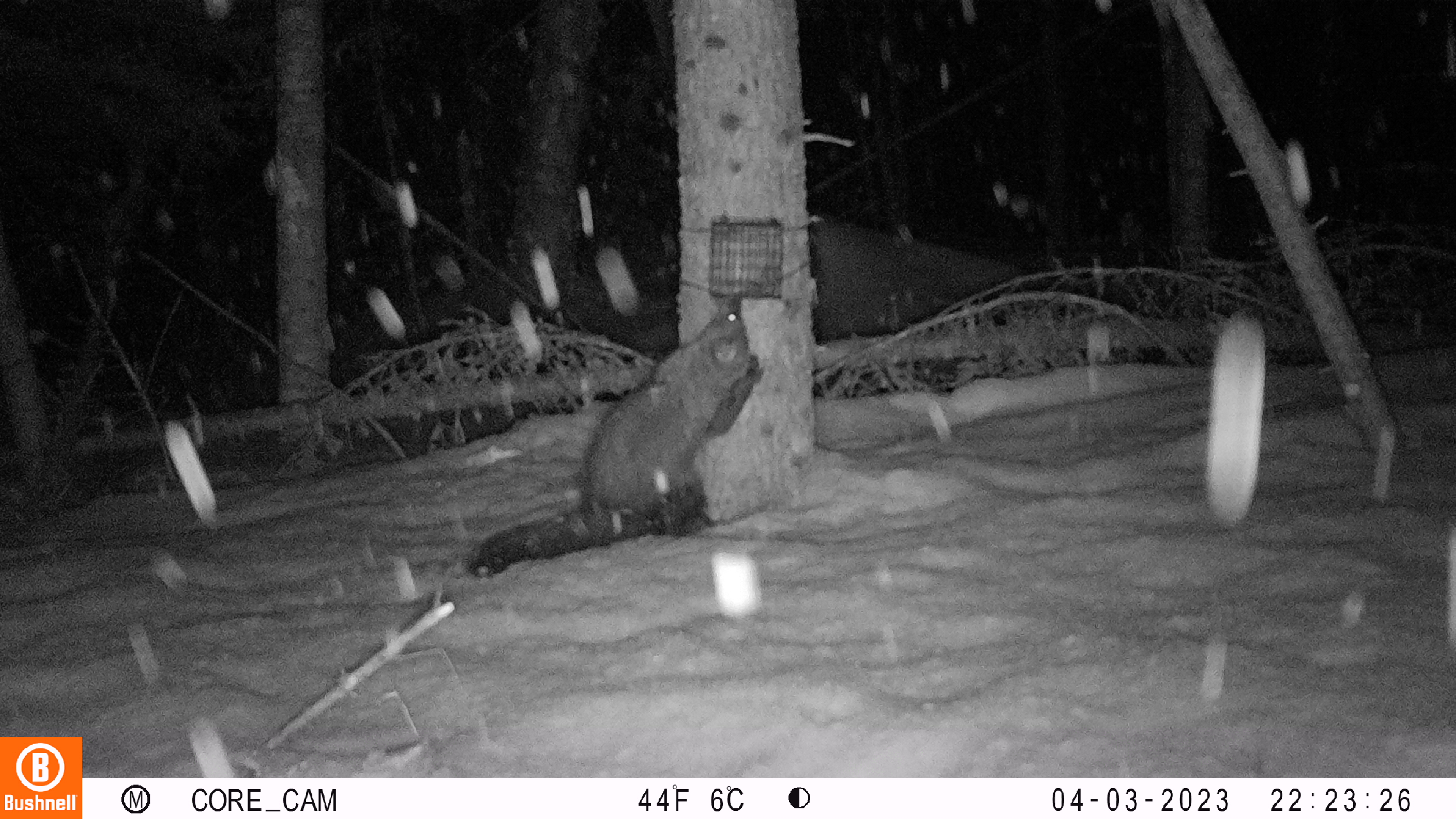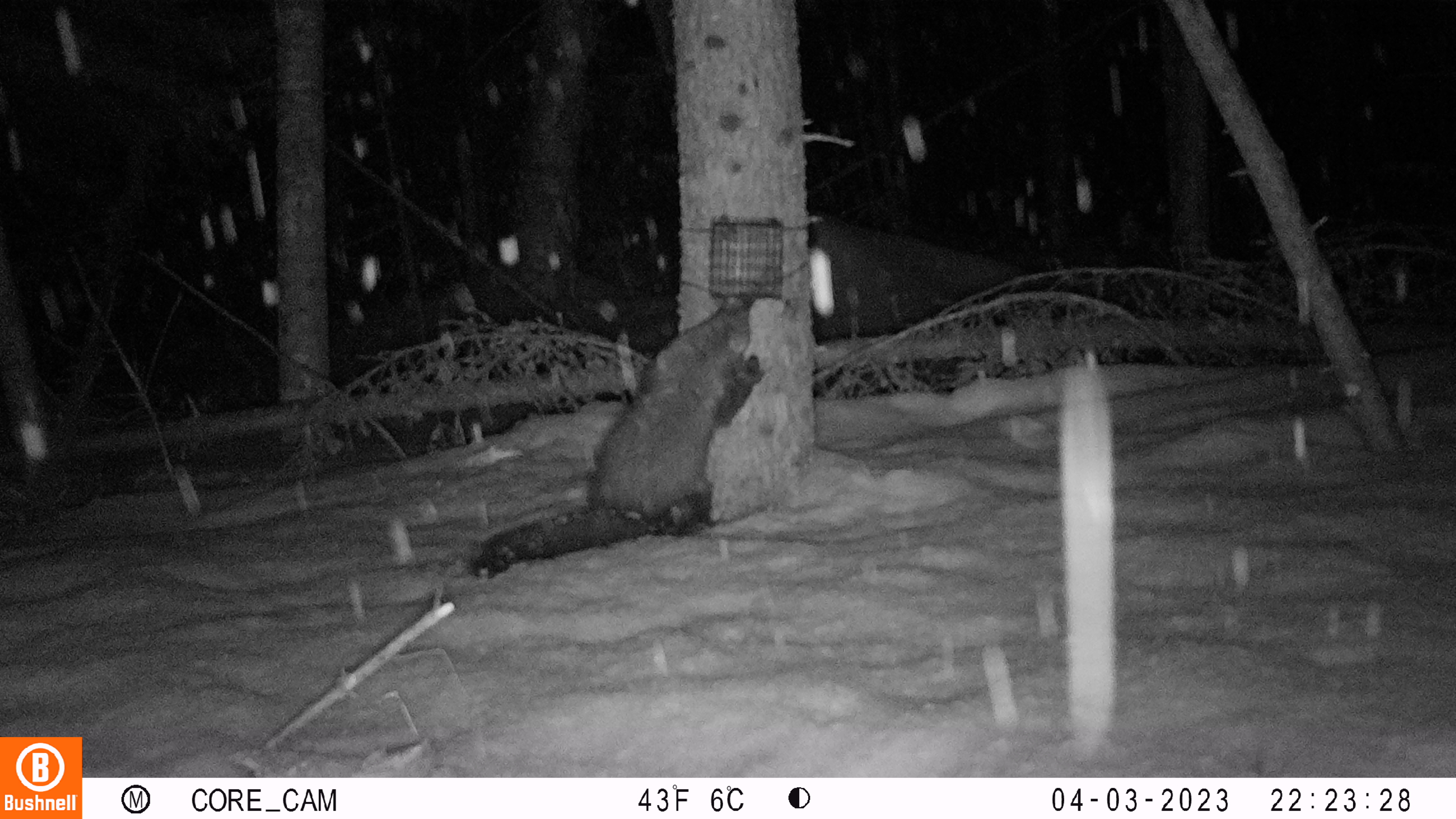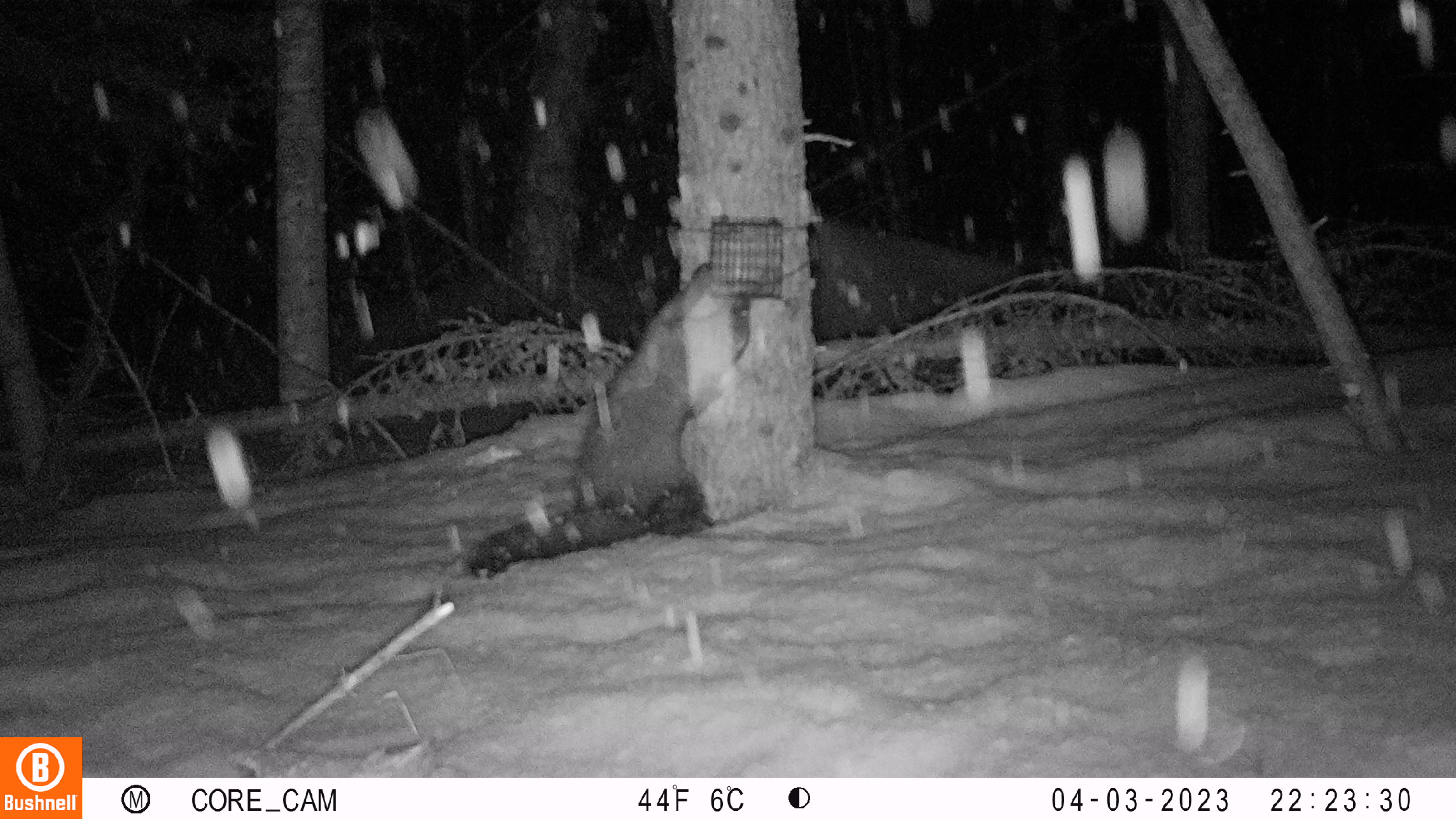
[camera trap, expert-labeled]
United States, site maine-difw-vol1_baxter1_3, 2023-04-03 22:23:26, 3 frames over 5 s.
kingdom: Animalia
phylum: Chordata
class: Mammalia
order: Carnivora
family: Mustelidae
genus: Pekania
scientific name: Pekania pennanti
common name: fisher